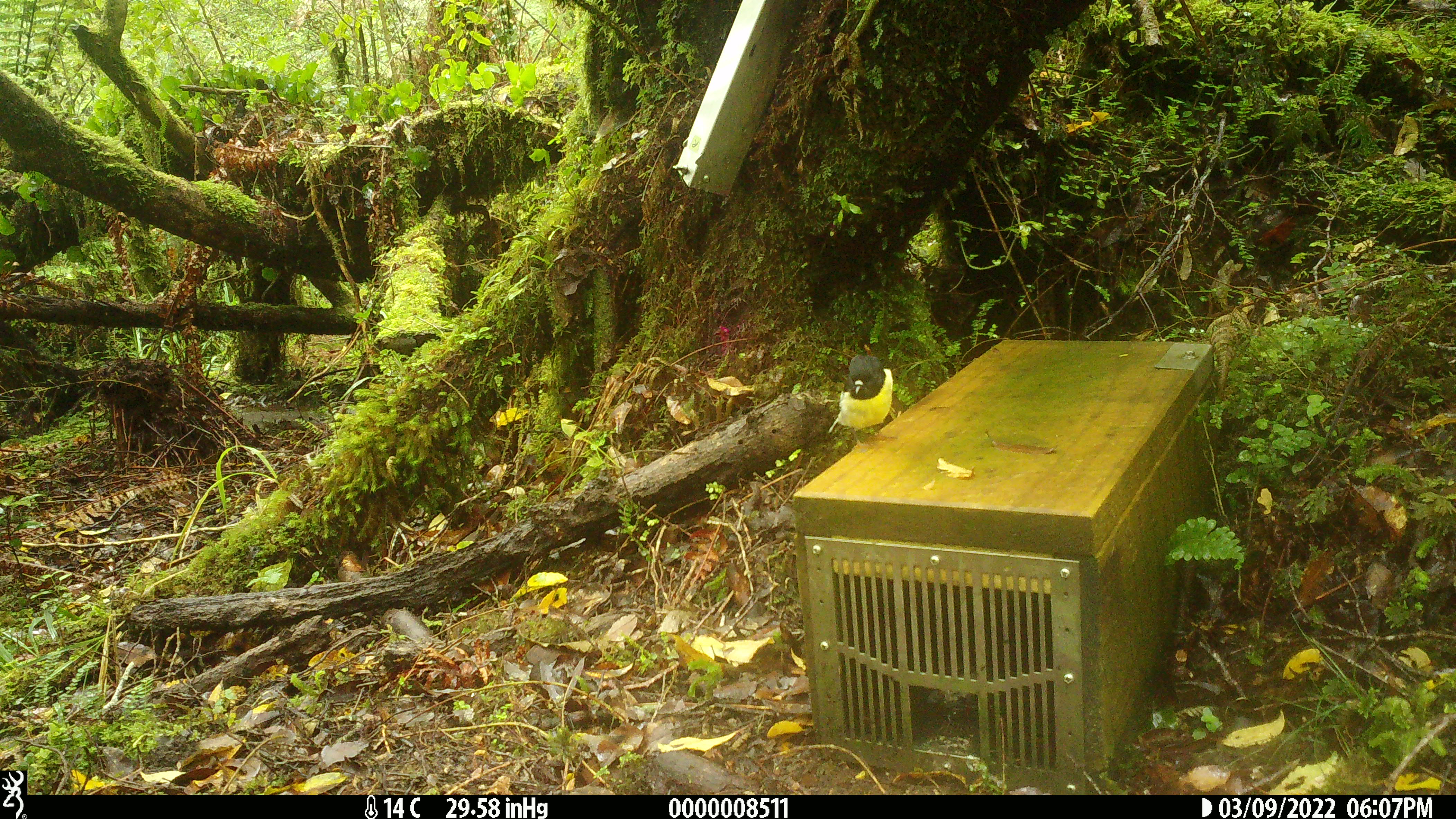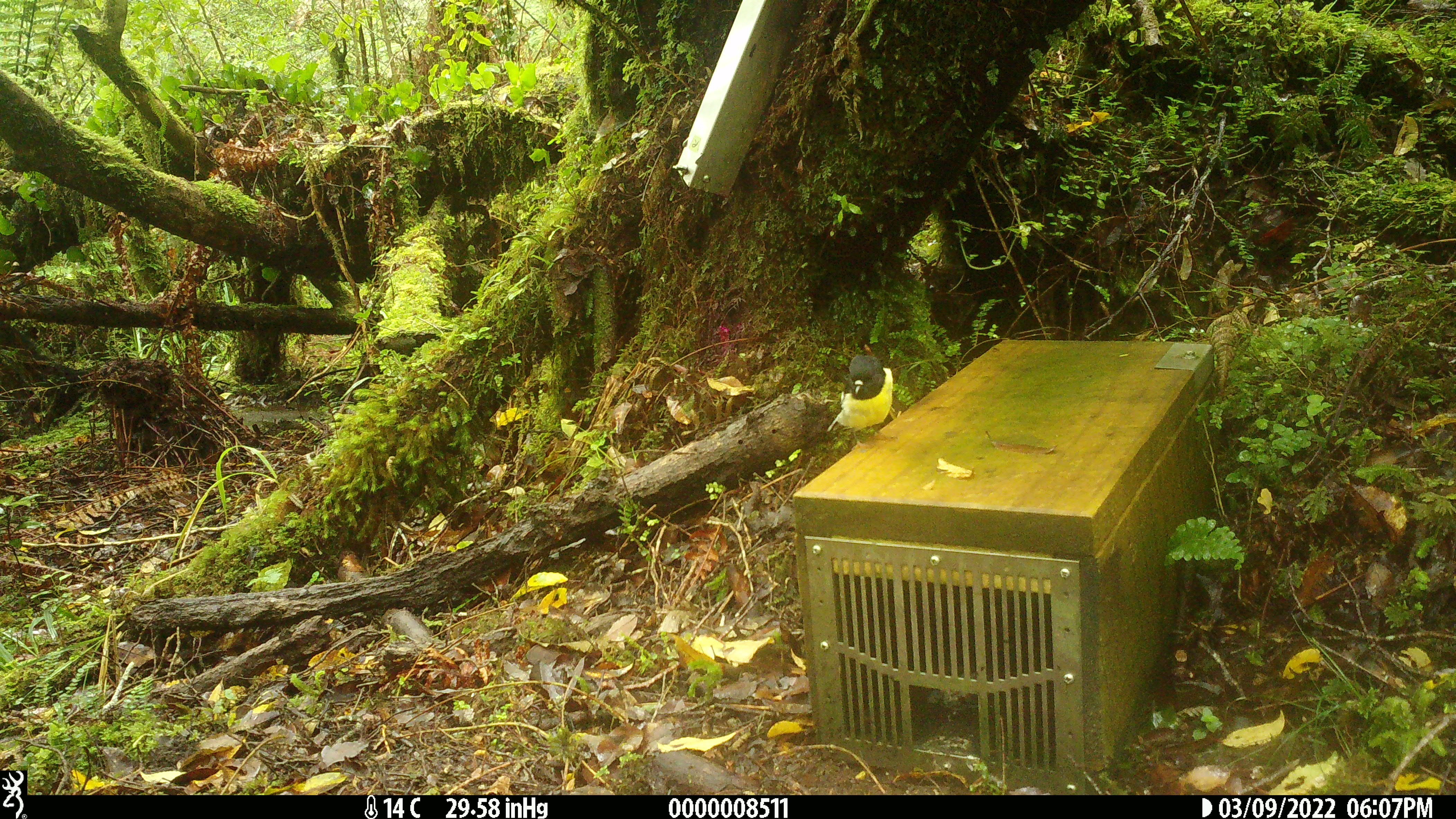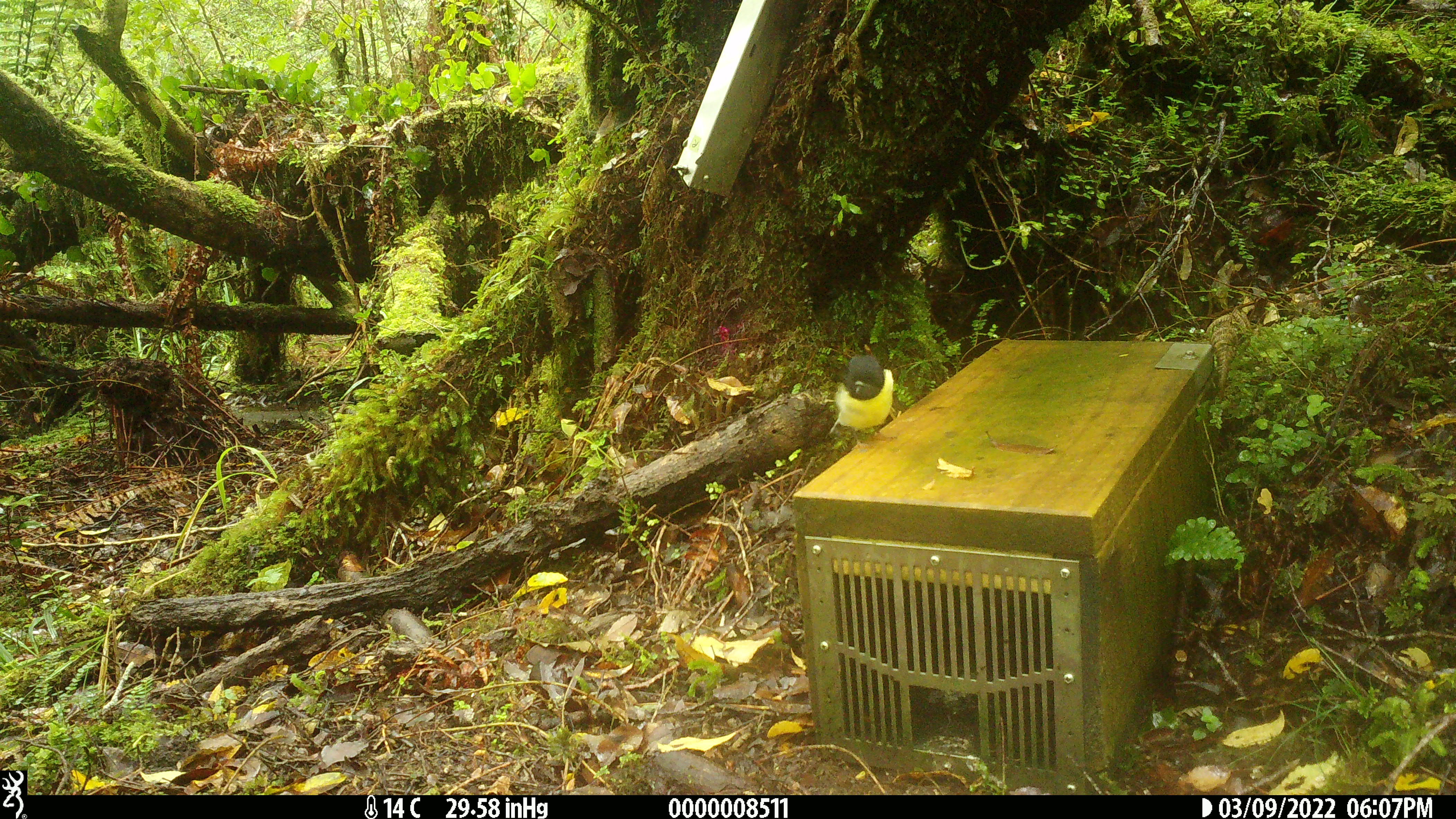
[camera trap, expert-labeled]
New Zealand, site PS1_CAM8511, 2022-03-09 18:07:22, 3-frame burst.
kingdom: Animalia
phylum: Chordata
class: Aves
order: Passeriformes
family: Petroicidae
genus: Petroica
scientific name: Petroica macrocephala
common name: tomtit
Tomtit (Petroica macrocephala).